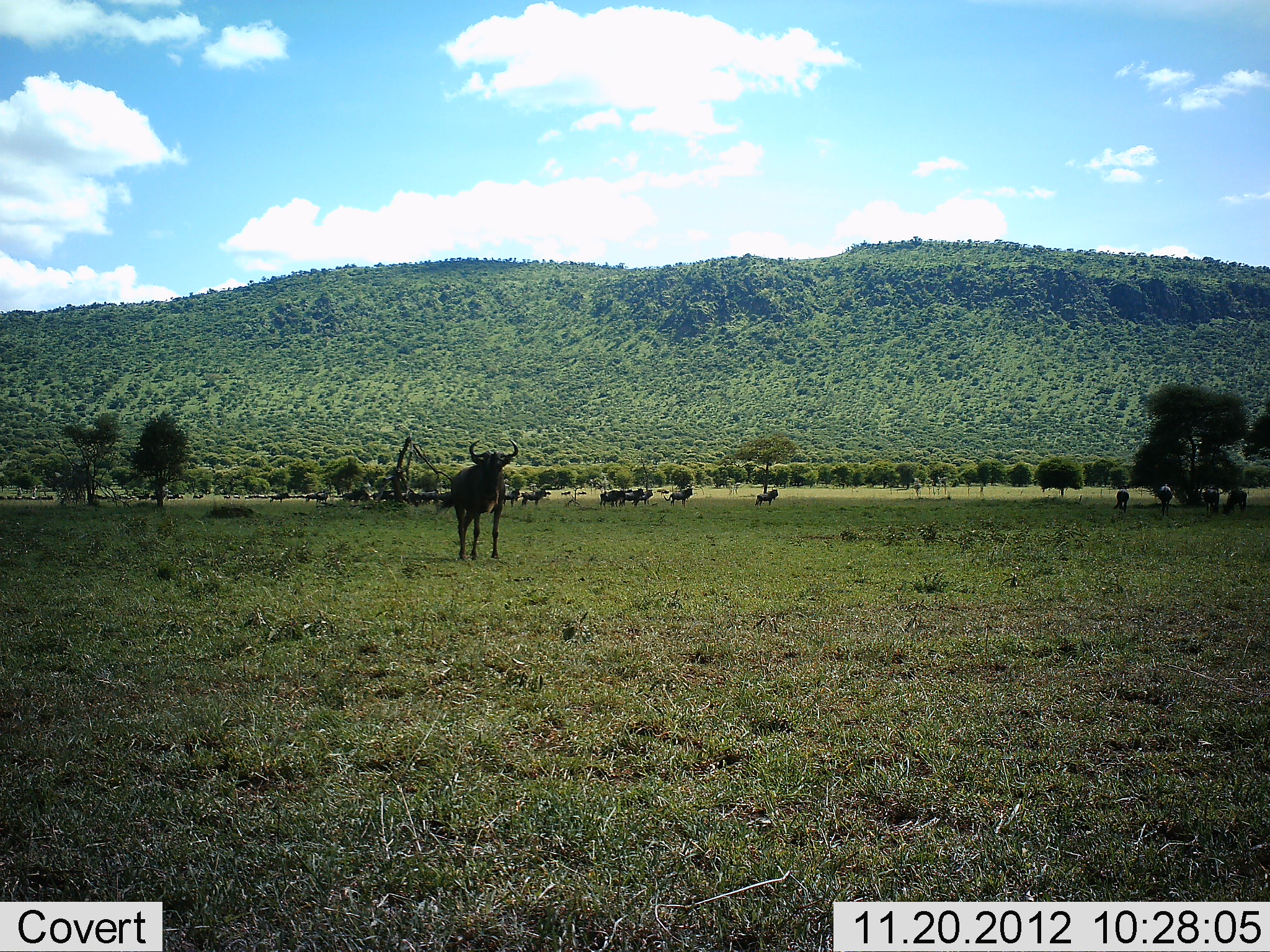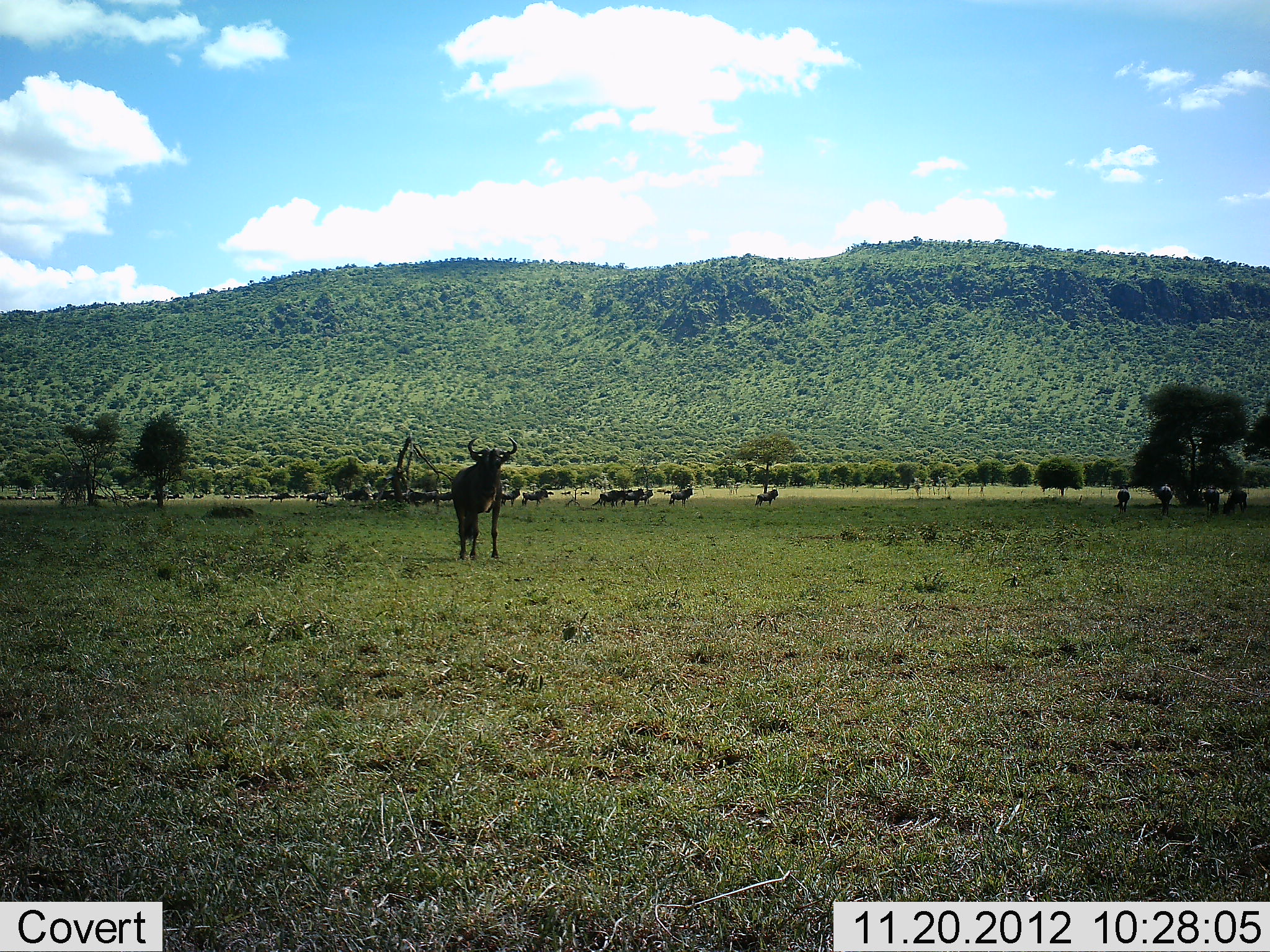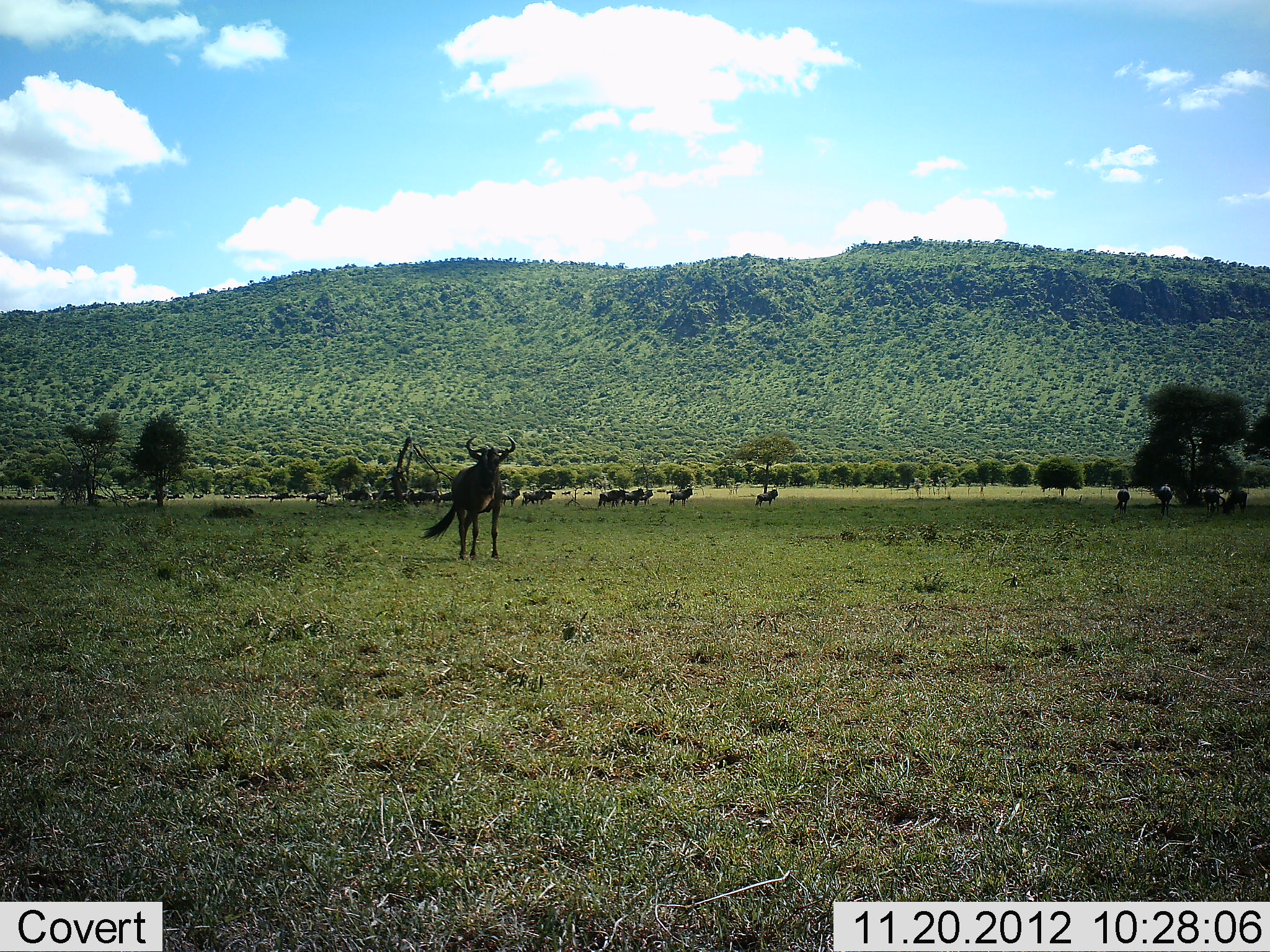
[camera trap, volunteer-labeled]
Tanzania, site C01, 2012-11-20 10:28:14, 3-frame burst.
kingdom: Animalia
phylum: Chordata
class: Mammalia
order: Artiodactyla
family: Bovidae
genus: Connochaetes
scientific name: Connochaetes taurinus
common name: blue wildebeest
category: wildebeest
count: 11-50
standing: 88%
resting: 9%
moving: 21%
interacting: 9%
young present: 9%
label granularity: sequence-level